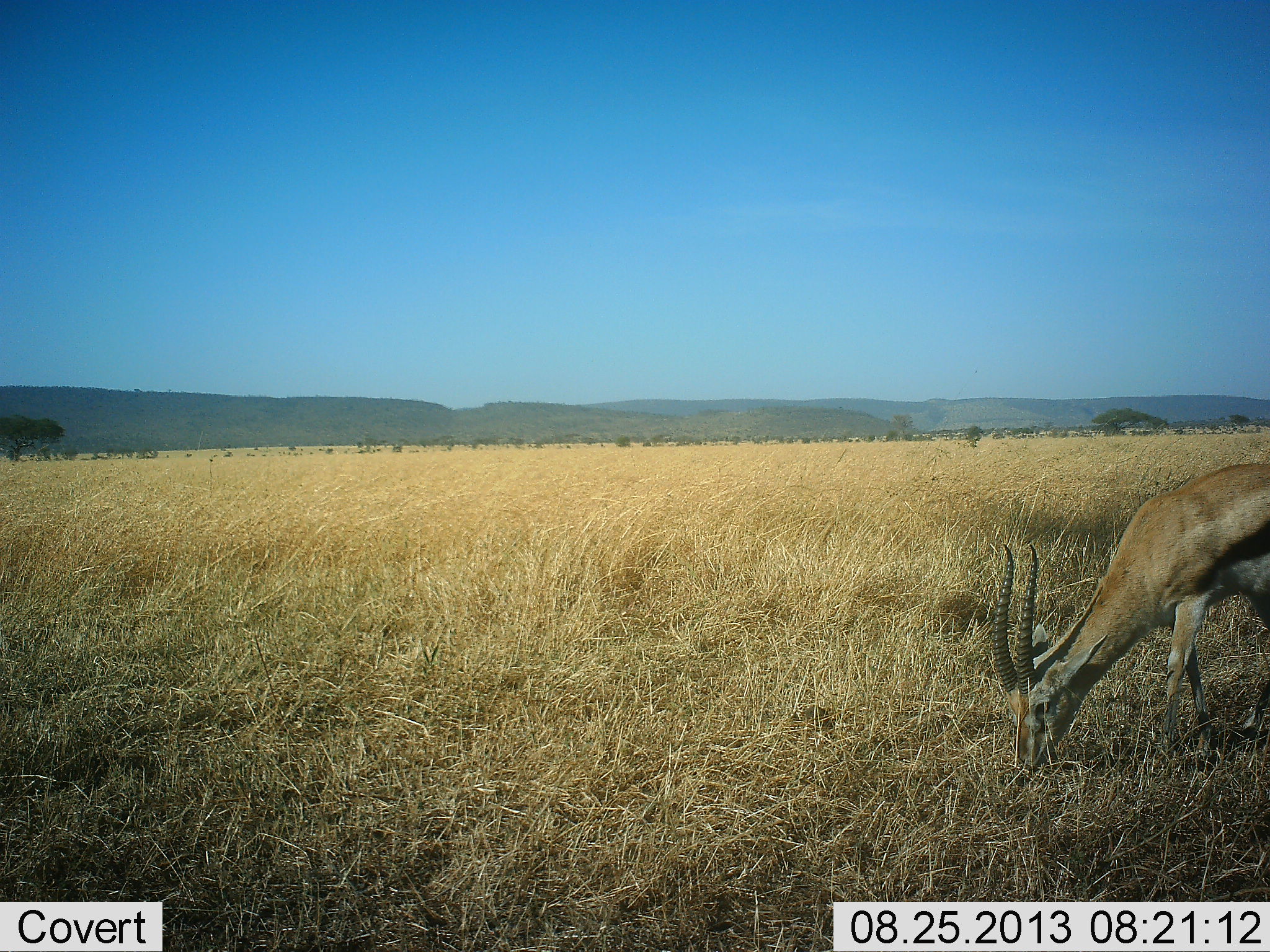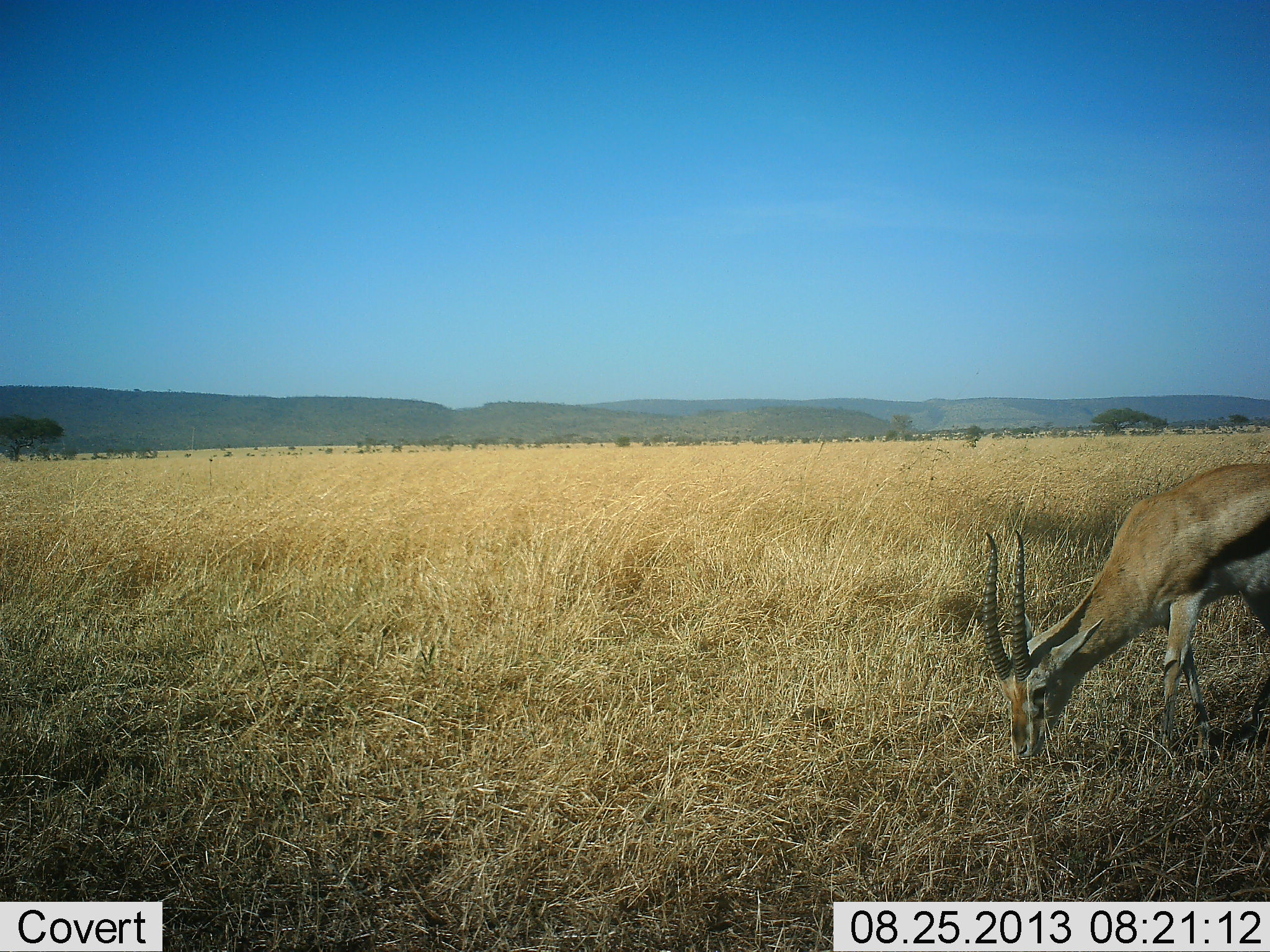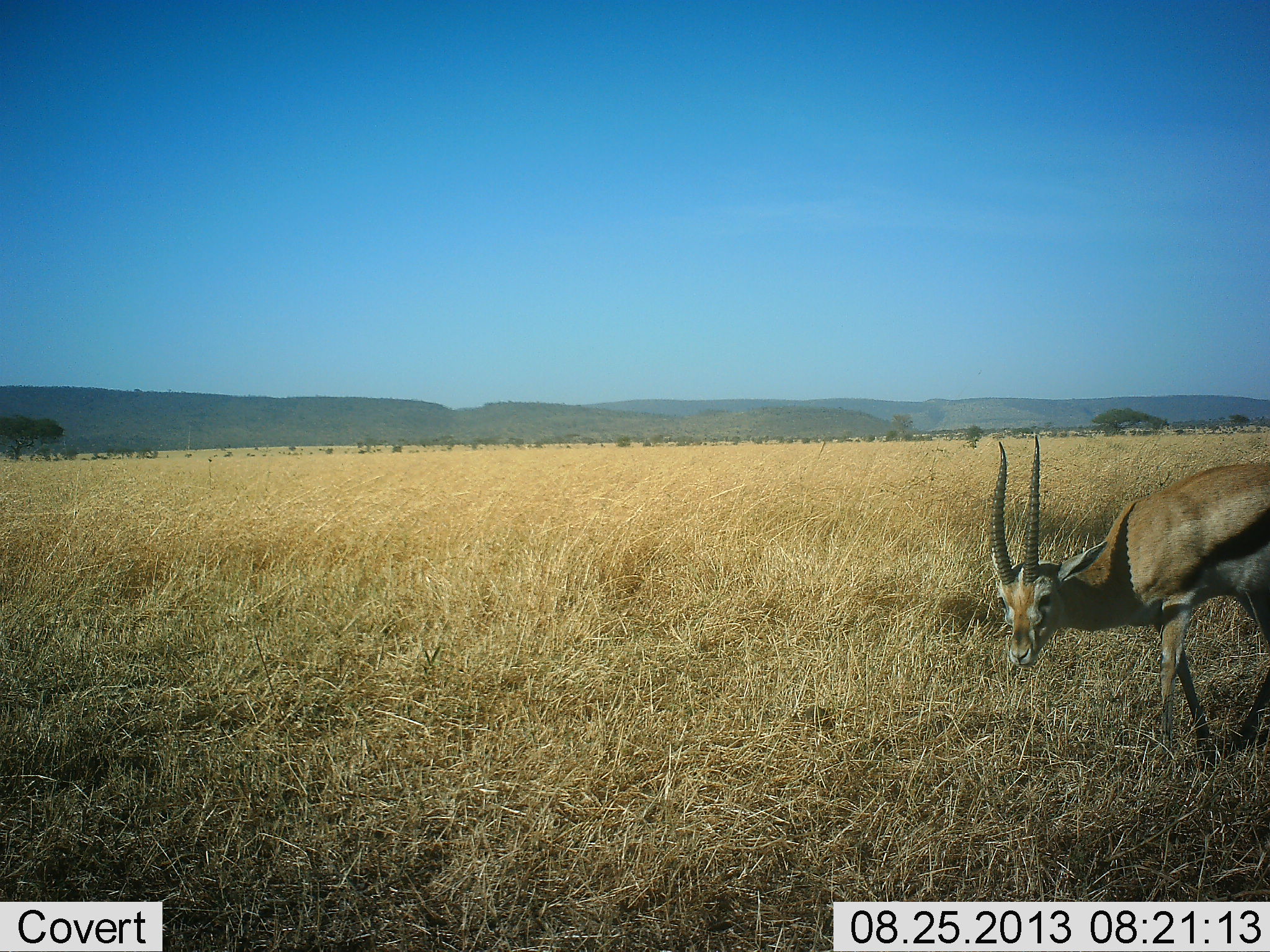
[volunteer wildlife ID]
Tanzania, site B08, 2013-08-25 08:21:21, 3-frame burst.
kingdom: Animalia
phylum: Chordata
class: Mammalia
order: Artiodactyla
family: Bovidae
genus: Eudorcas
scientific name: Eudorcas thomsonii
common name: thomson's gazelle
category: gazellethomsons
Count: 1.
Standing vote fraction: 18%.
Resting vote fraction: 0%.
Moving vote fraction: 5%.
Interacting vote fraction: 0%.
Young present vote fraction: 0%.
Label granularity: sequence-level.